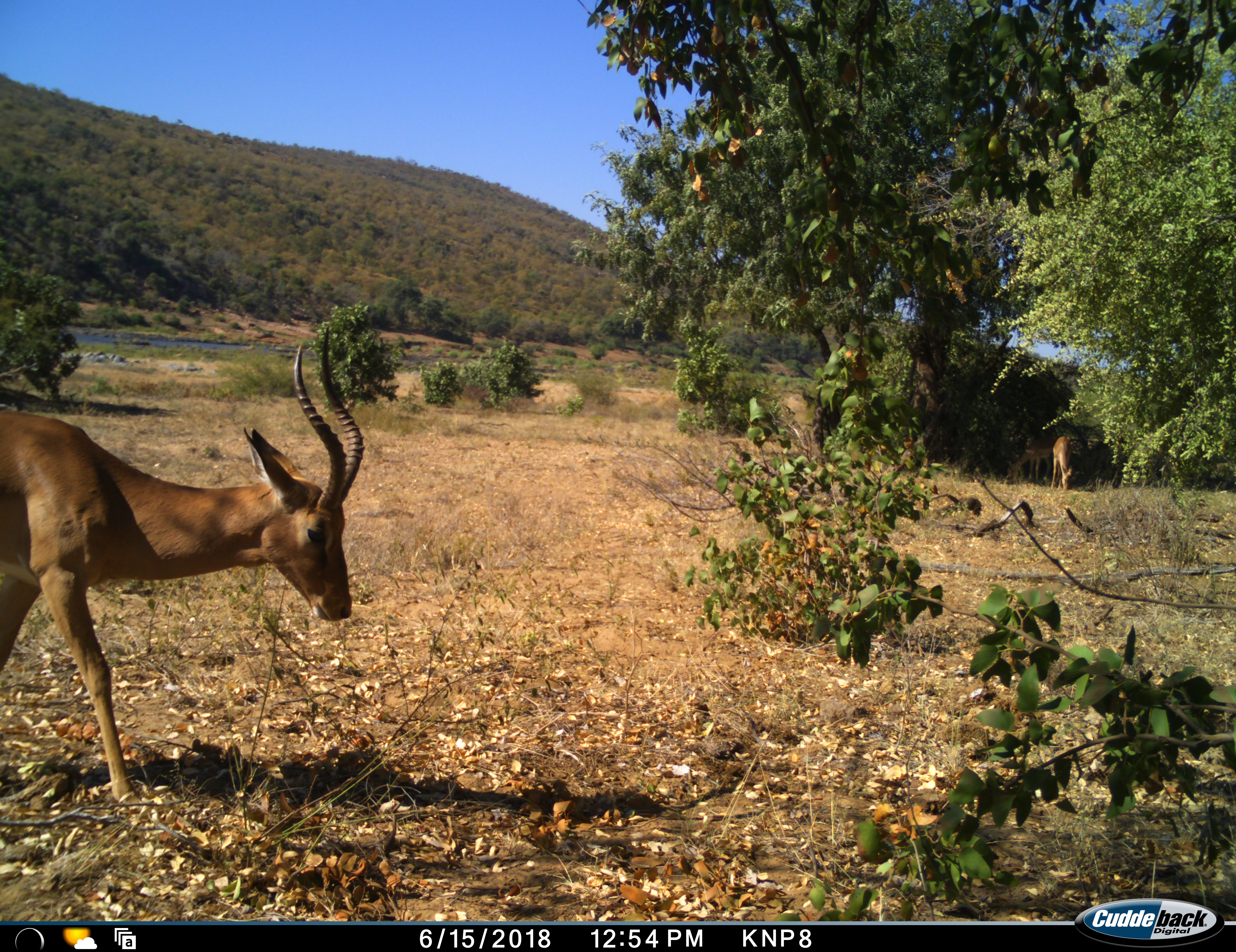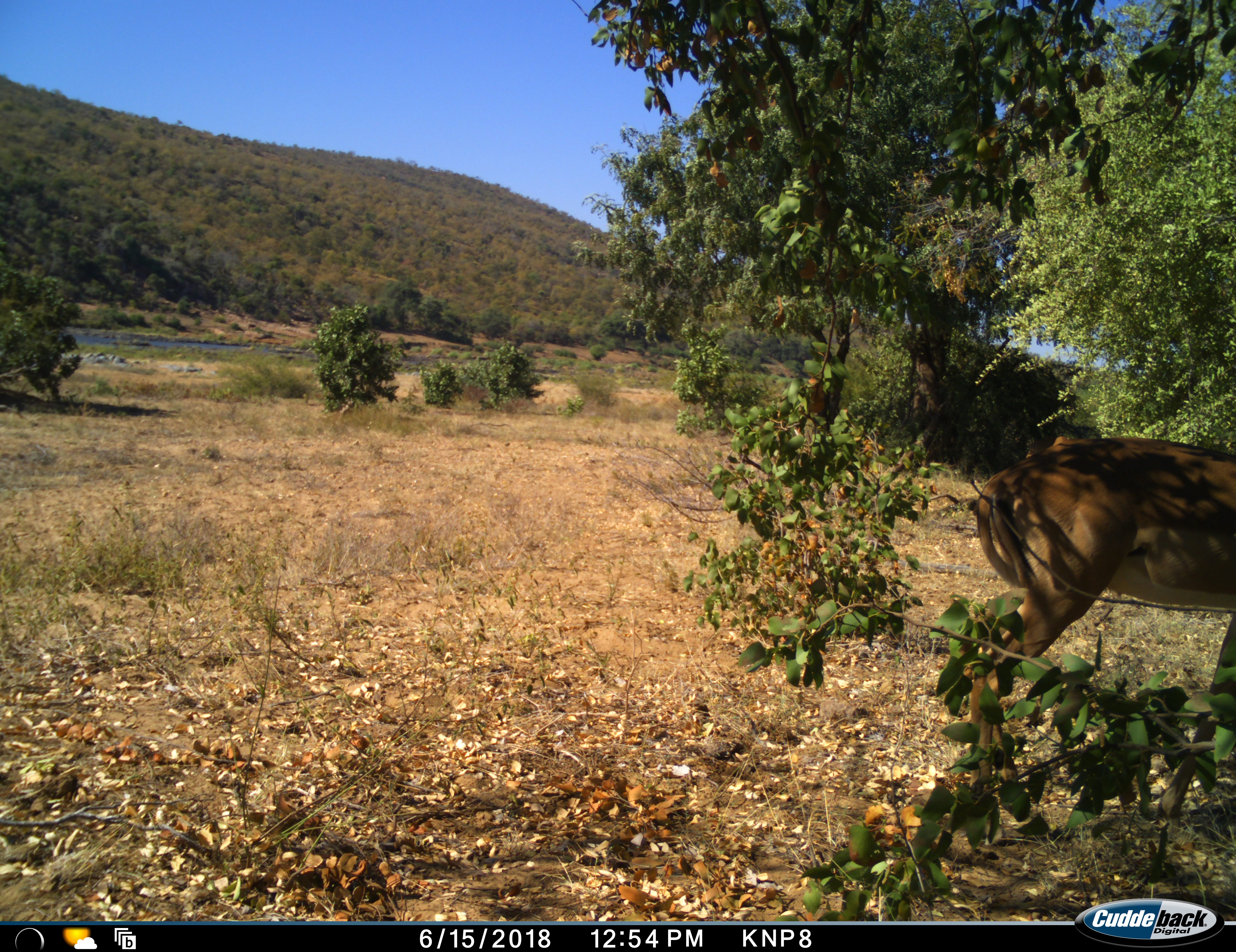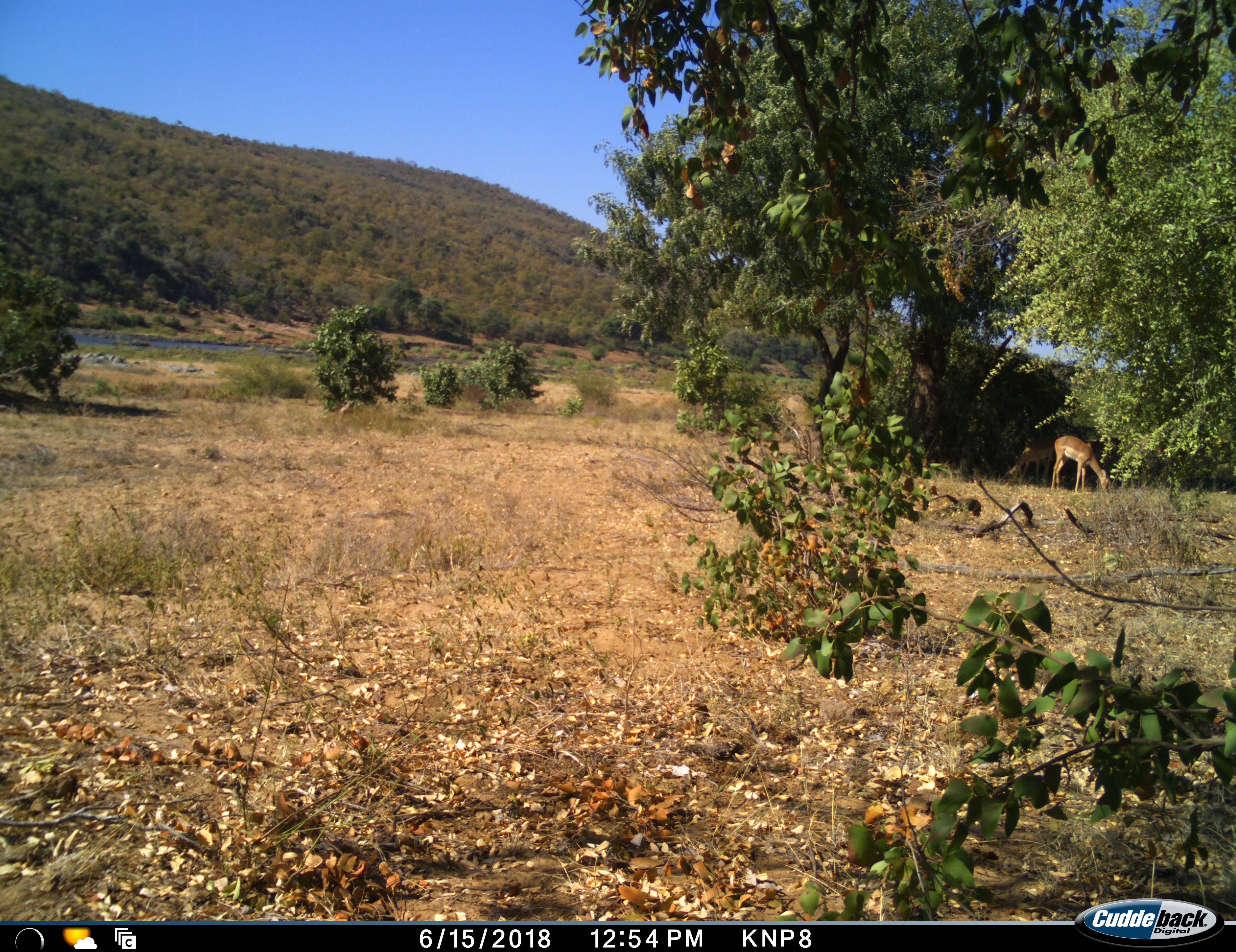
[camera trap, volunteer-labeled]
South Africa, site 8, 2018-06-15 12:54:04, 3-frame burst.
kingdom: Animalia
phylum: Chordata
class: Mammalia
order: Artiodactyla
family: Bovidae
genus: Aepyceros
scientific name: Aepyceros melampus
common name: impala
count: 3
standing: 20%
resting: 0%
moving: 90%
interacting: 0%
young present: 0%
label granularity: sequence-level